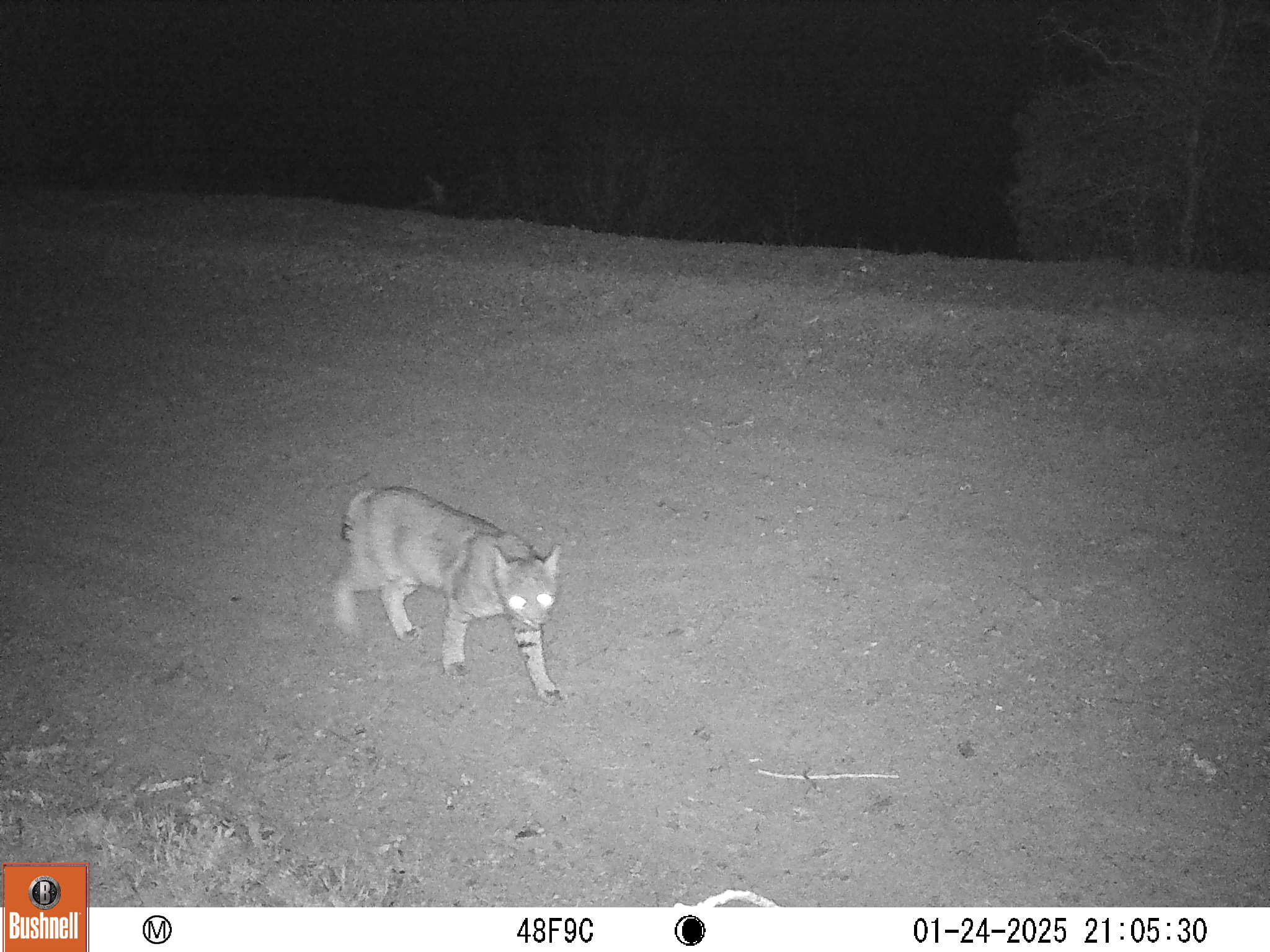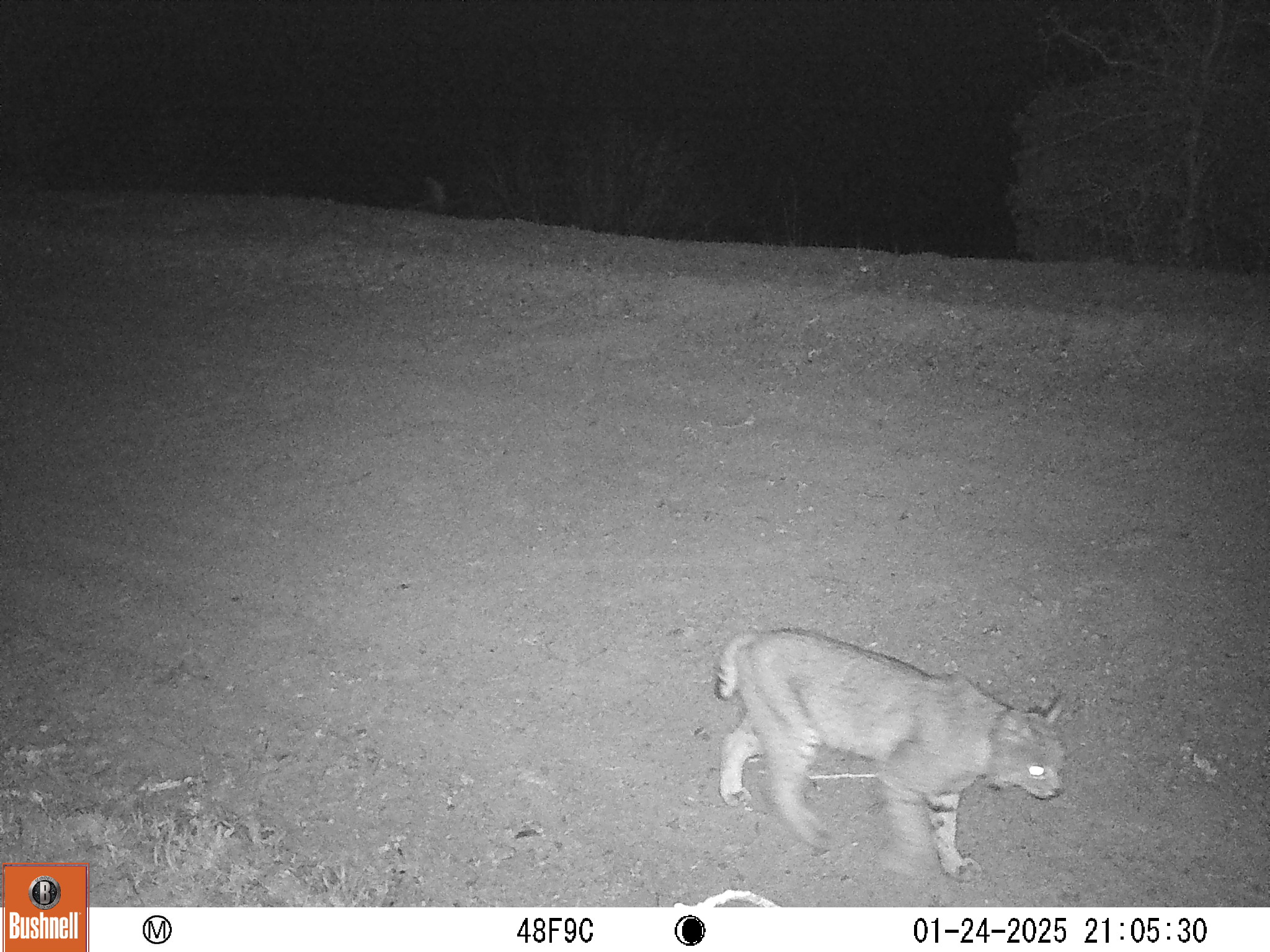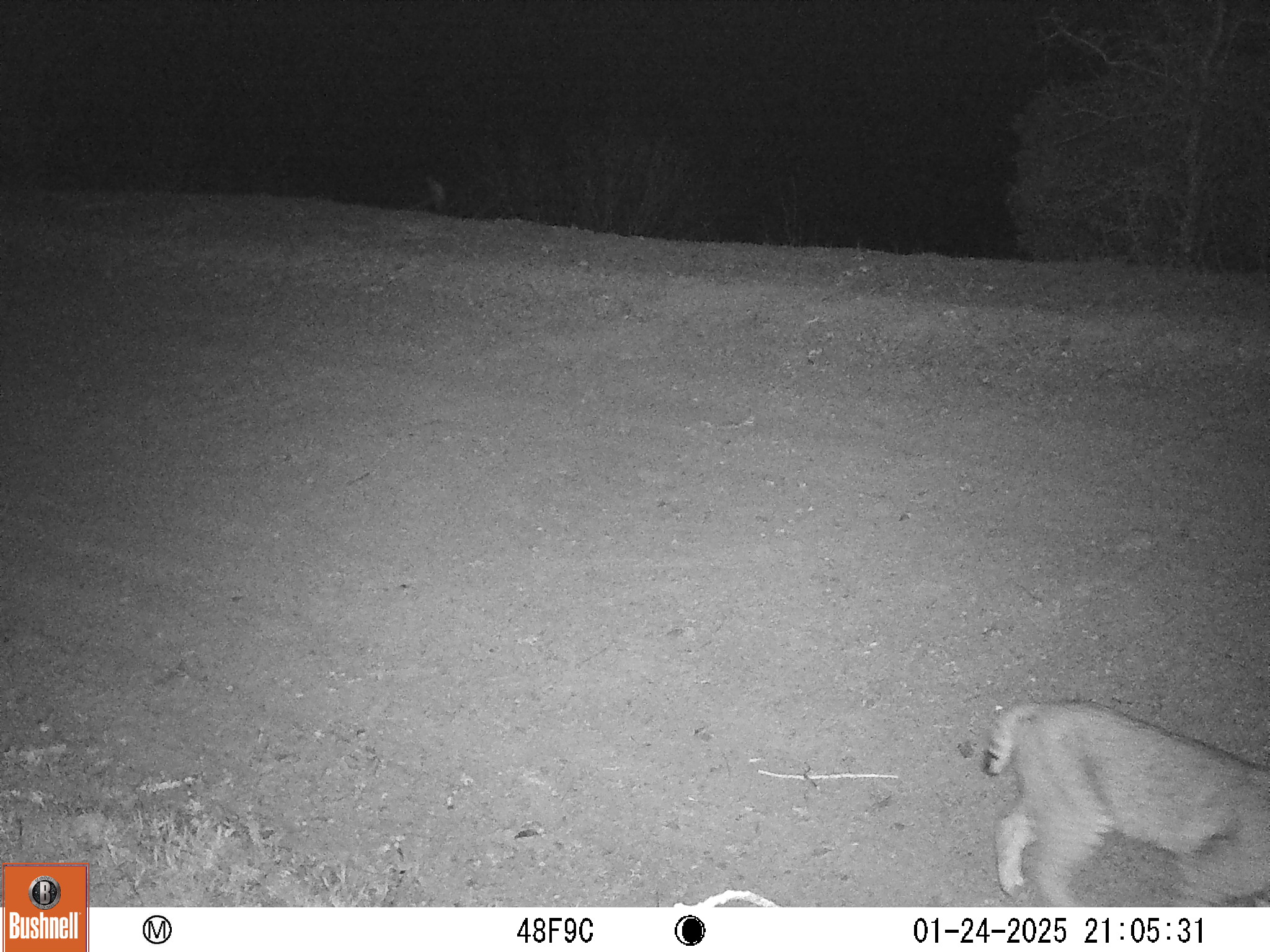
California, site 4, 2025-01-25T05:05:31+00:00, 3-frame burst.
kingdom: Animalia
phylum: Chordata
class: Mammalia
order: Carnivora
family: Felidae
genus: Lynx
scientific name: Lynx rufus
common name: bobcat